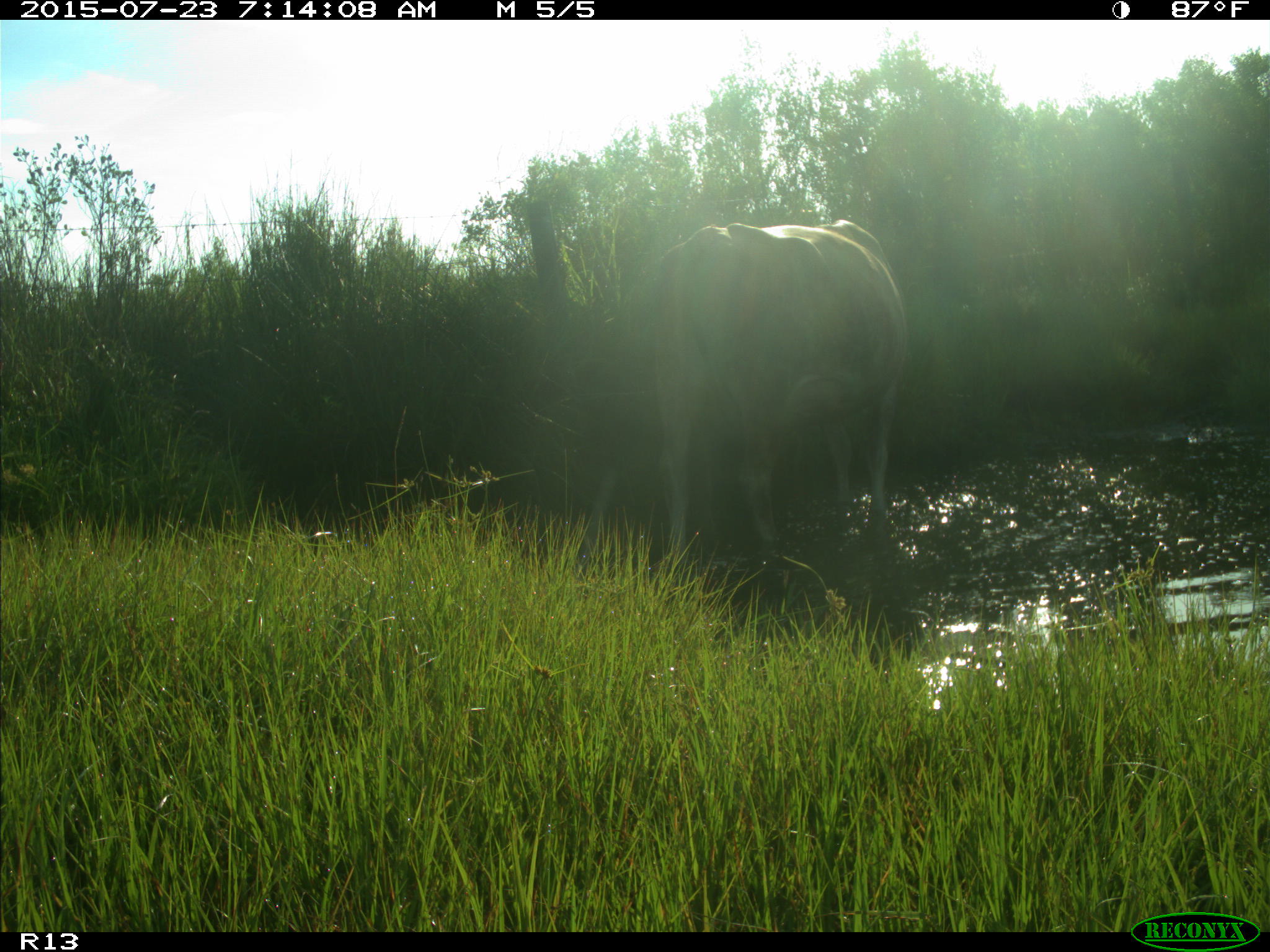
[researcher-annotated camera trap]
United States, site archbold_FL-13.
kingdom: Animalia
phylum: Chordata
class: Mammalia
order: Artiodactyla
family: Bovidae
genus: Bos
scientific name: Bos taurus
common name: domestic cow